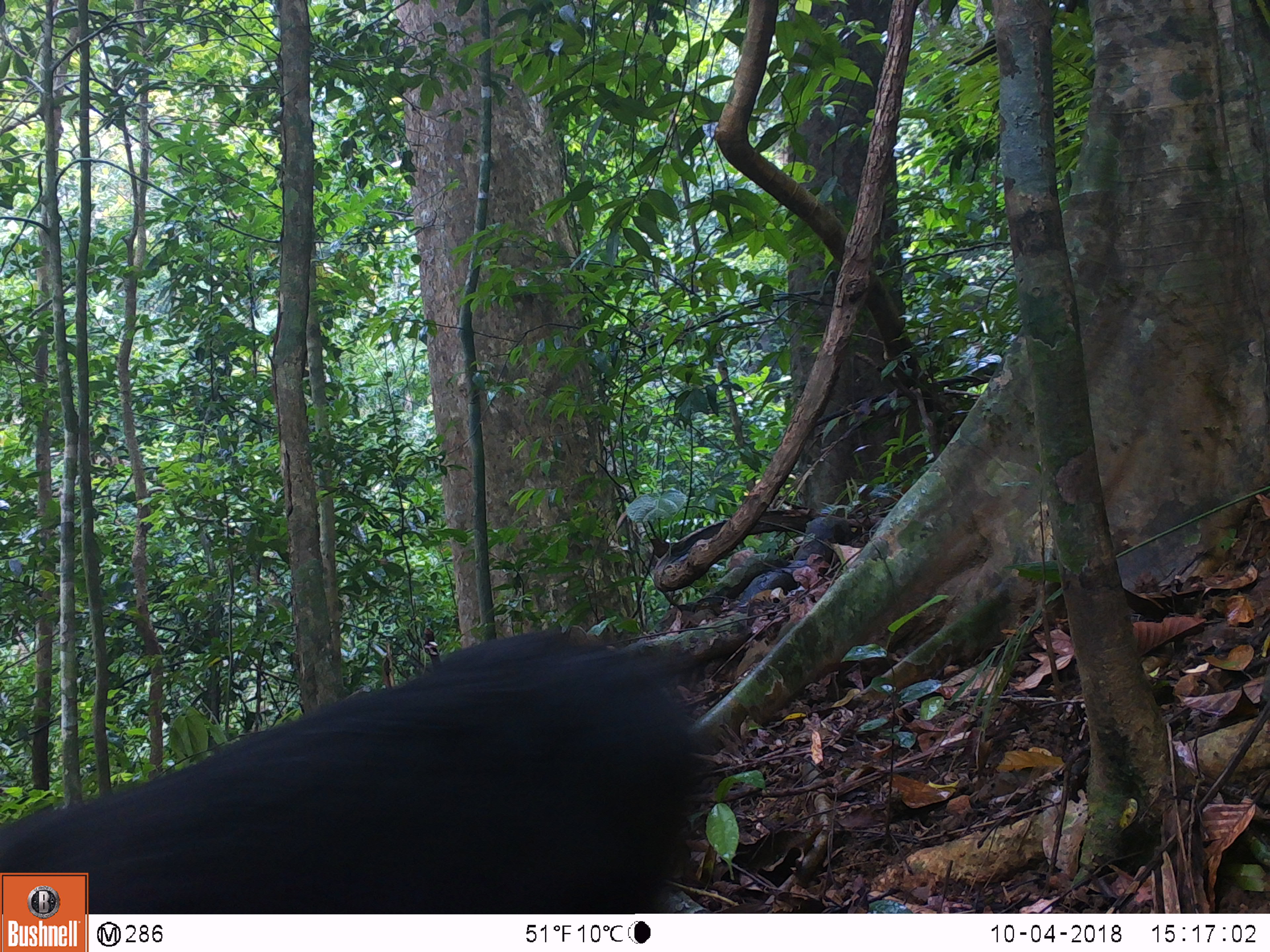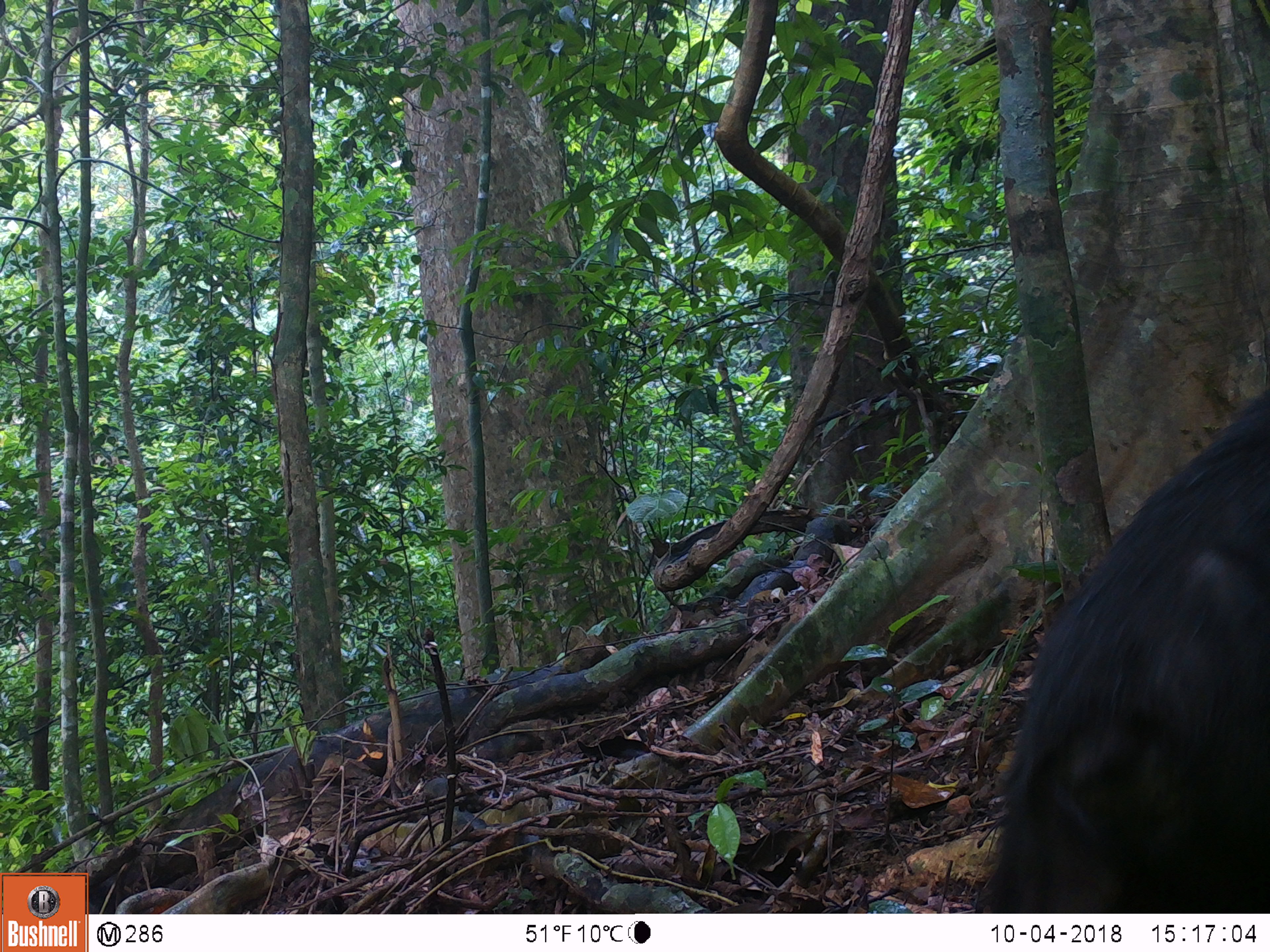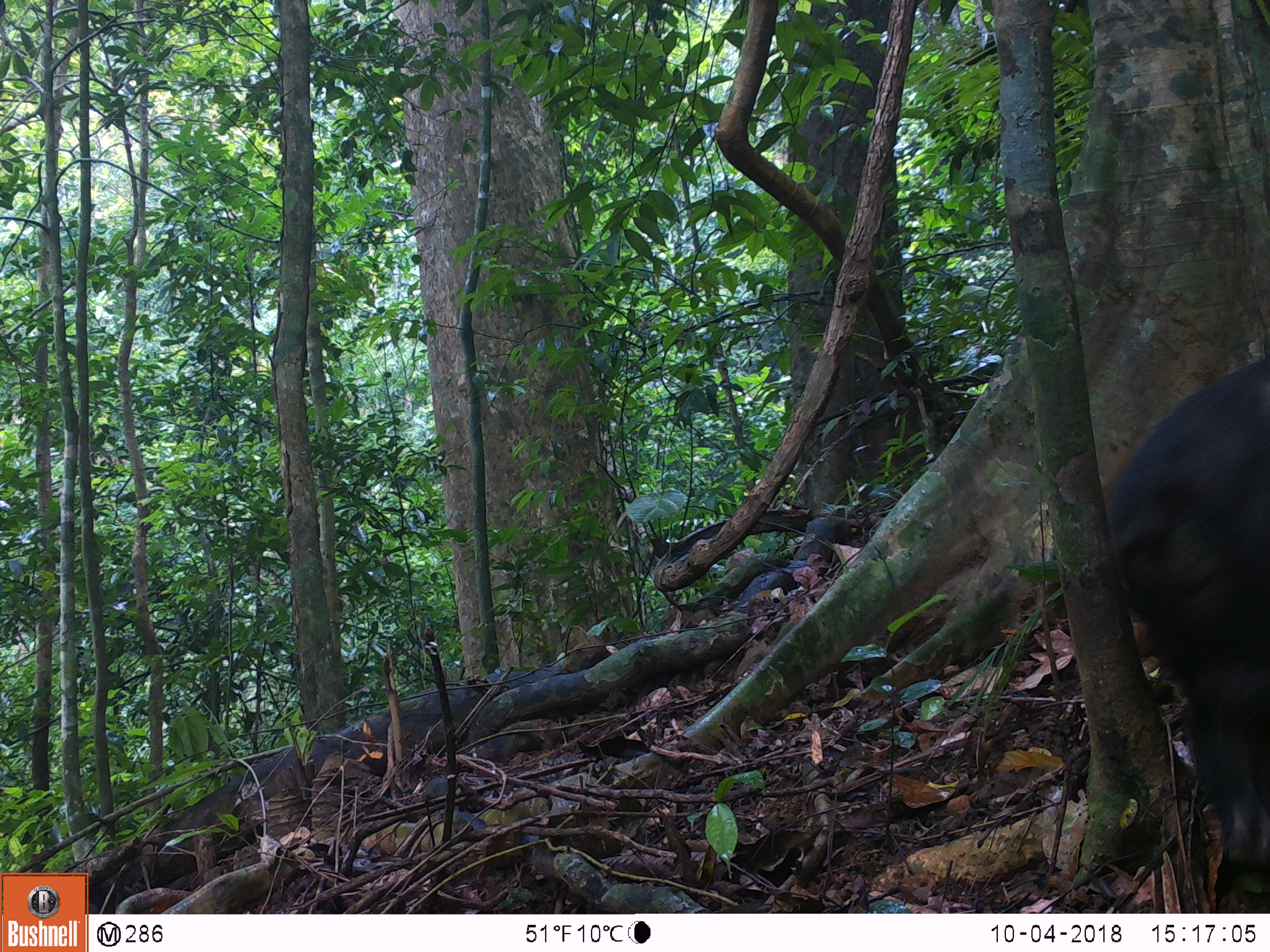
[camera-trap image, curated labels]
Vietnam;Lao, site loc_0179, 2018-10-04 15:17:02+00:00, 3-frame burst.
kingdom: Animalia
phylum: Chordata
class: Mammalia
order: Primates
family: Cercopithecidae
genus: Macaca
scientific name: Macaca arctoides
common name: stump-tailed macaque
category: stump tailed macaque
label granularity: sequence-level